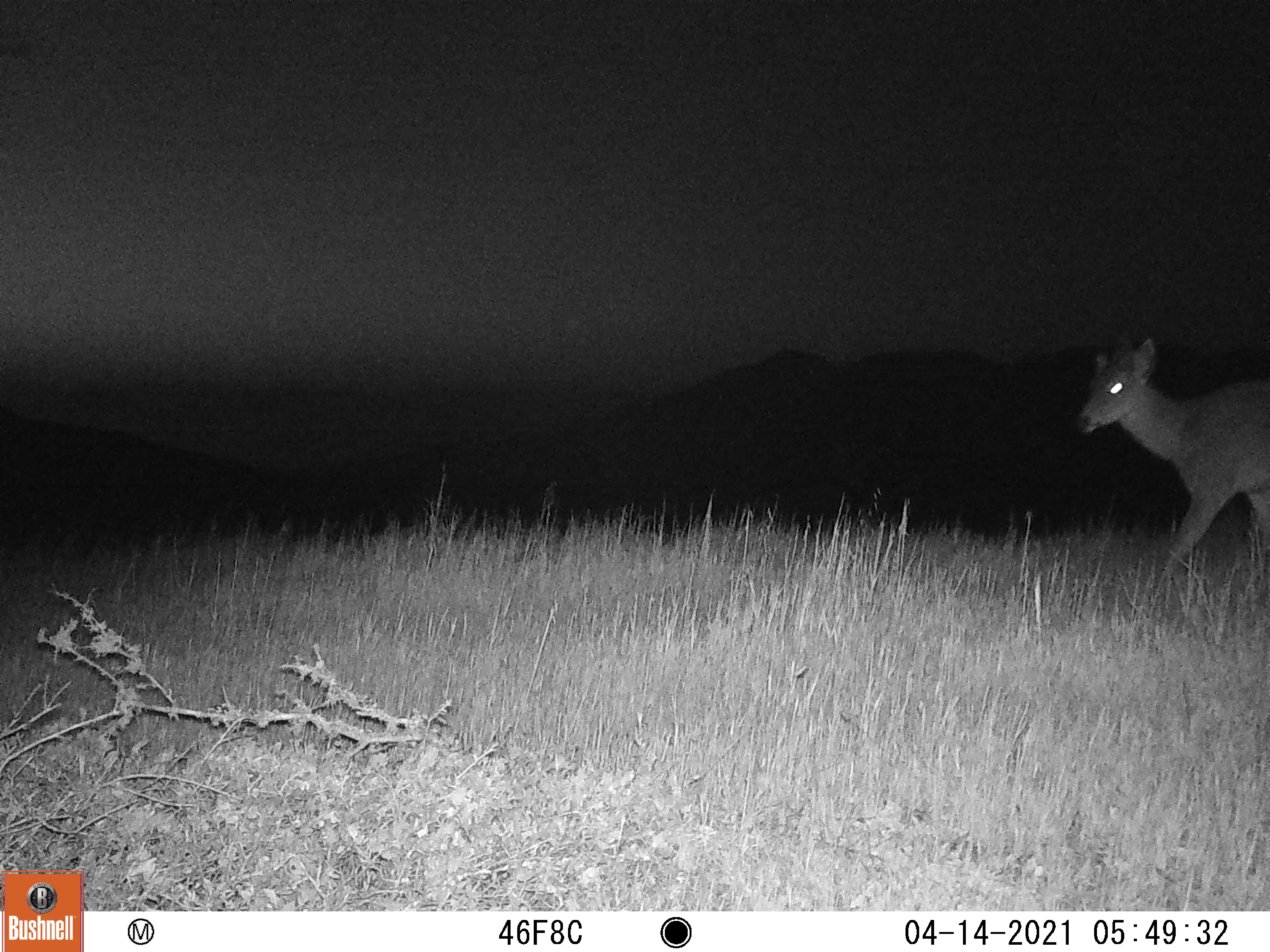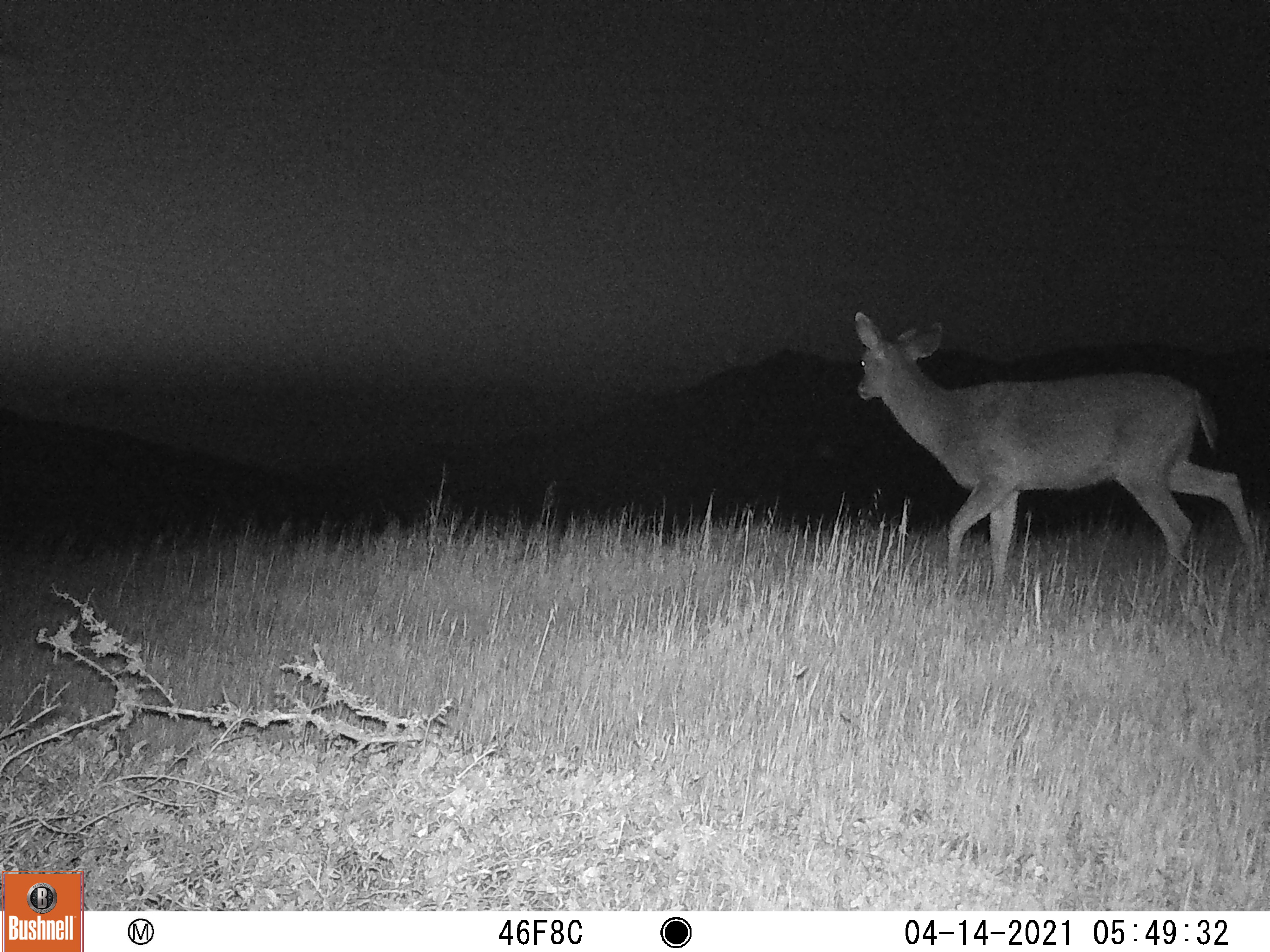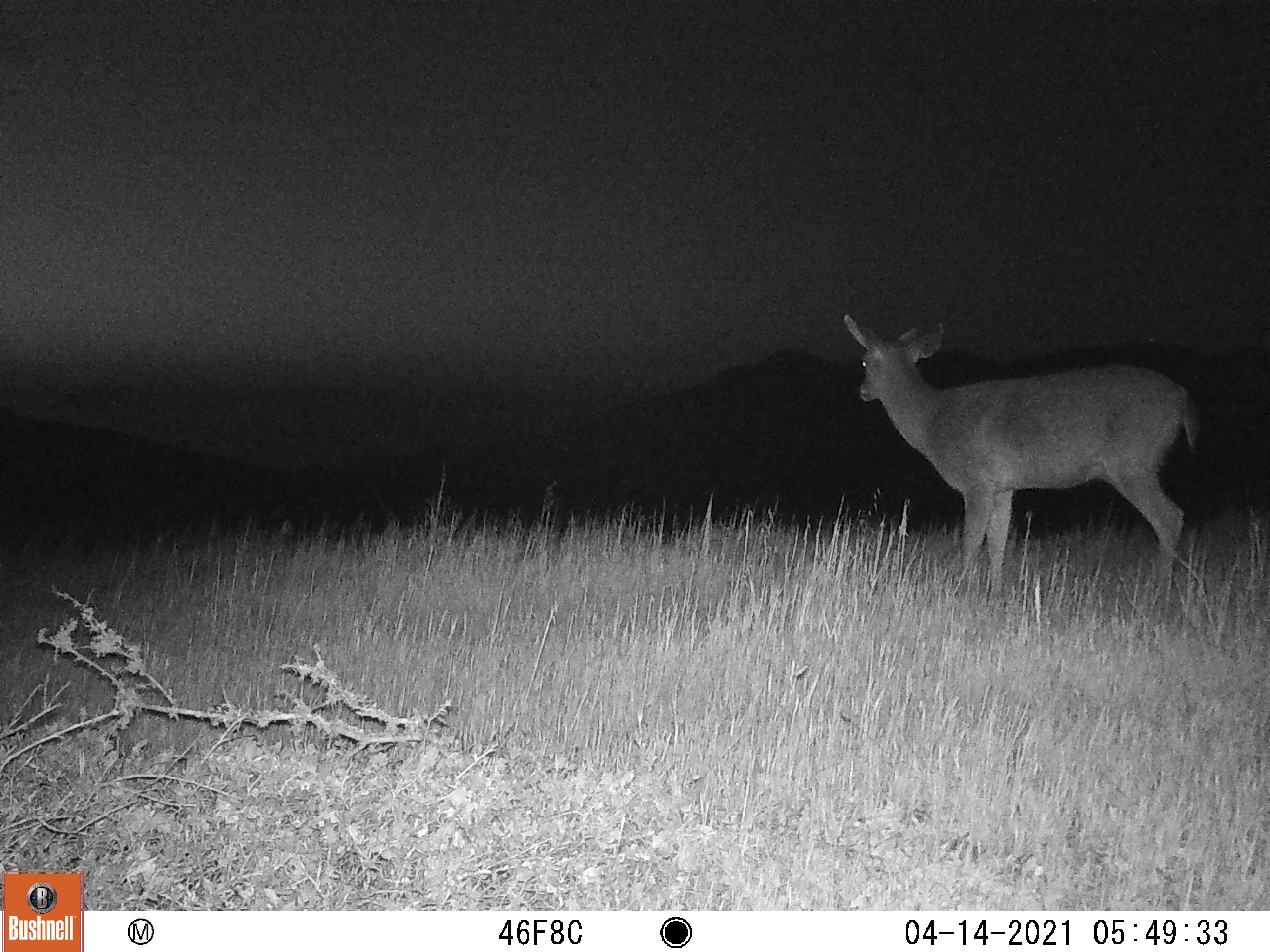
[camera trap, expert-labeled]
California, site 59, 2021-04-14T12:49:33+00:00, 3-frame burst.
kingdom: Animalia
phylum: Chordata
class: Mammalia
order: Artiodactyla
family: Cervidae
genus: Odocoileus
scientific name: Odocoileus hemionus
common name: mule deer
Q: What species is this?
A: Mule deer (Odocoileus hemionus).